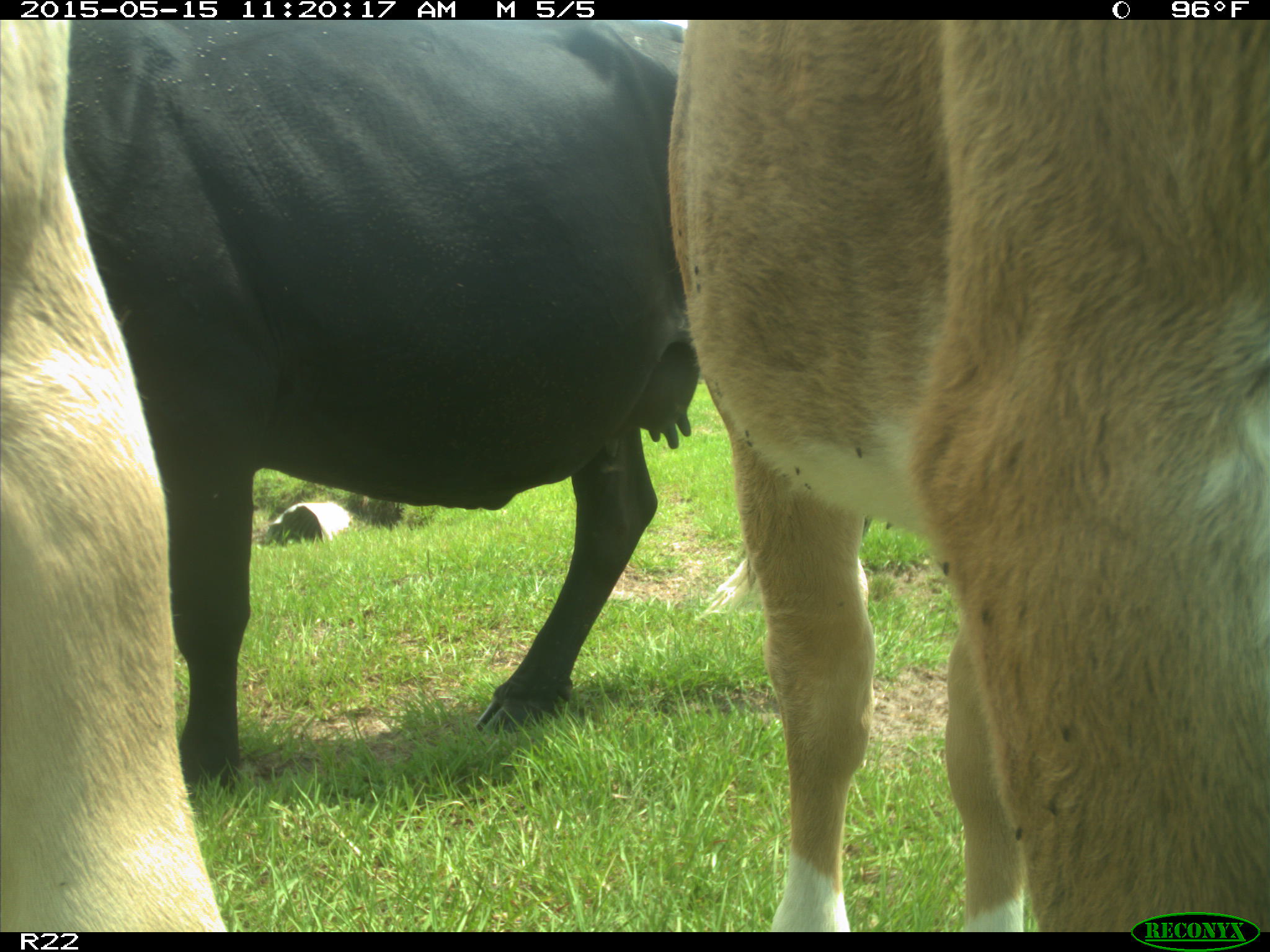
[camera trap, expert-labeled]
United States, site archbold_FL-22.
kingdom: Animalia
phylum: Chordata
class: Mammalia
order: Artiodactyla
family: Bovidae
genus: Bos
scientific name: Bos taurus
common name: domestic cow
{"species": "Bos taurus (domestic cow)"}